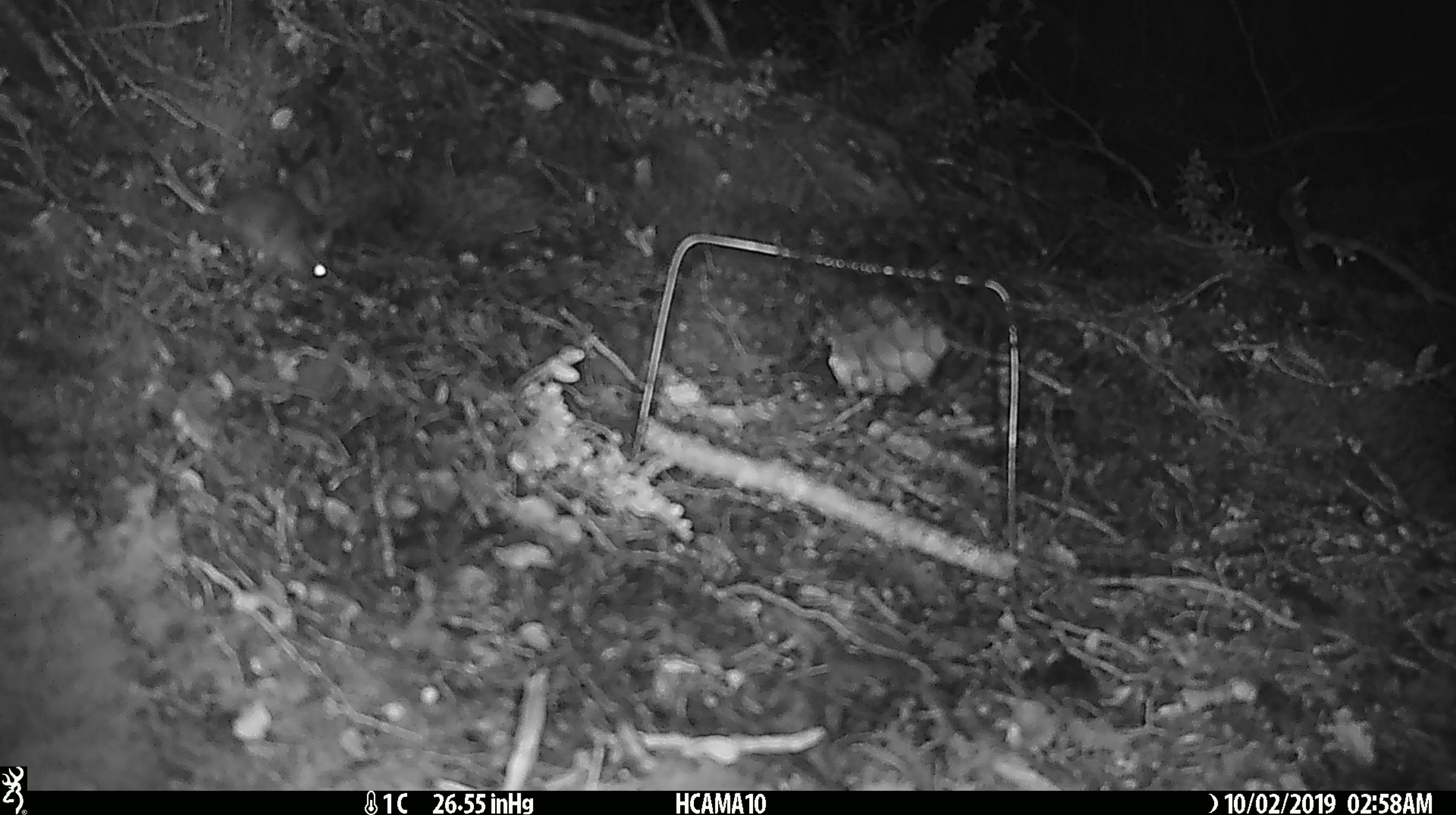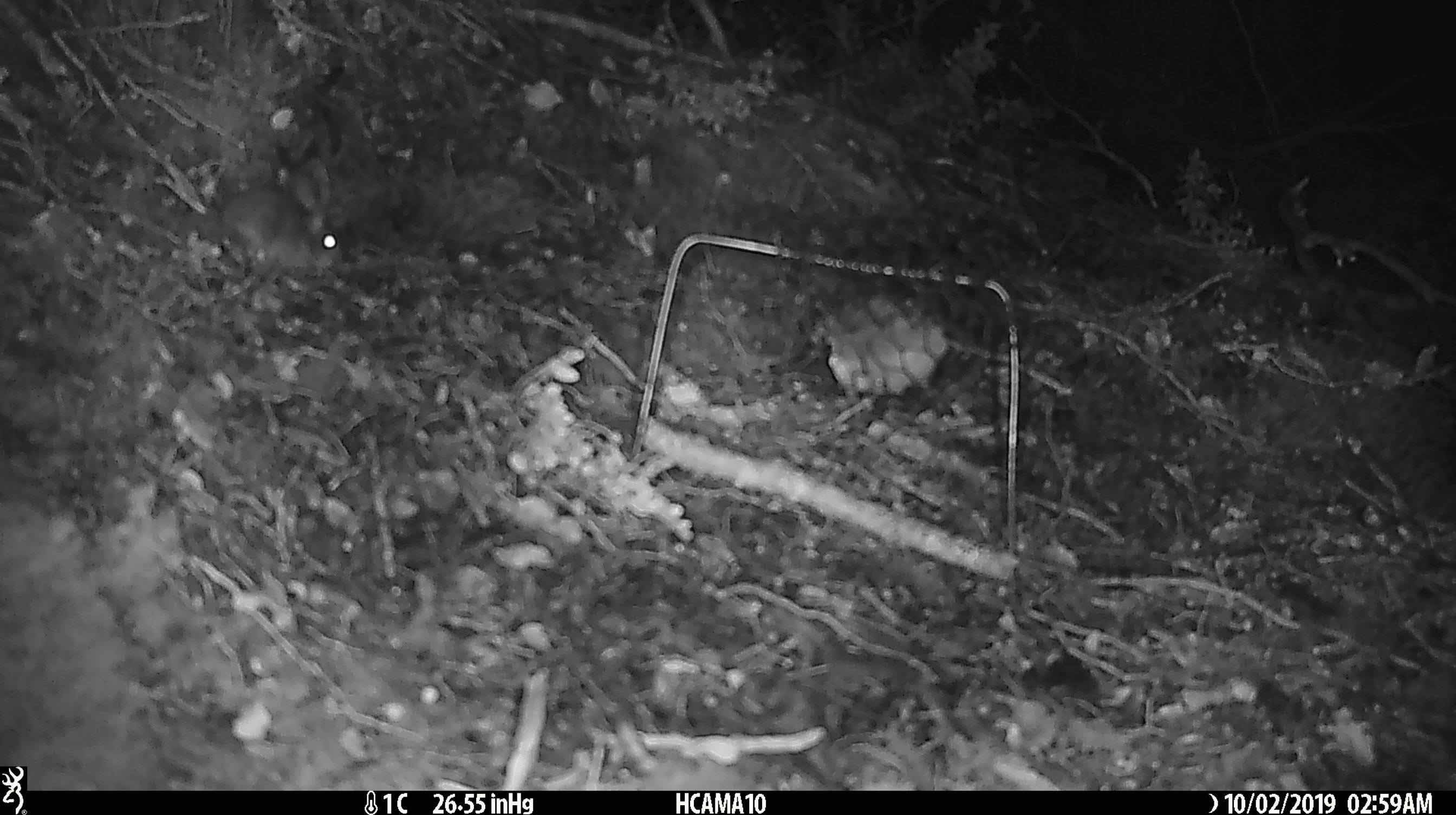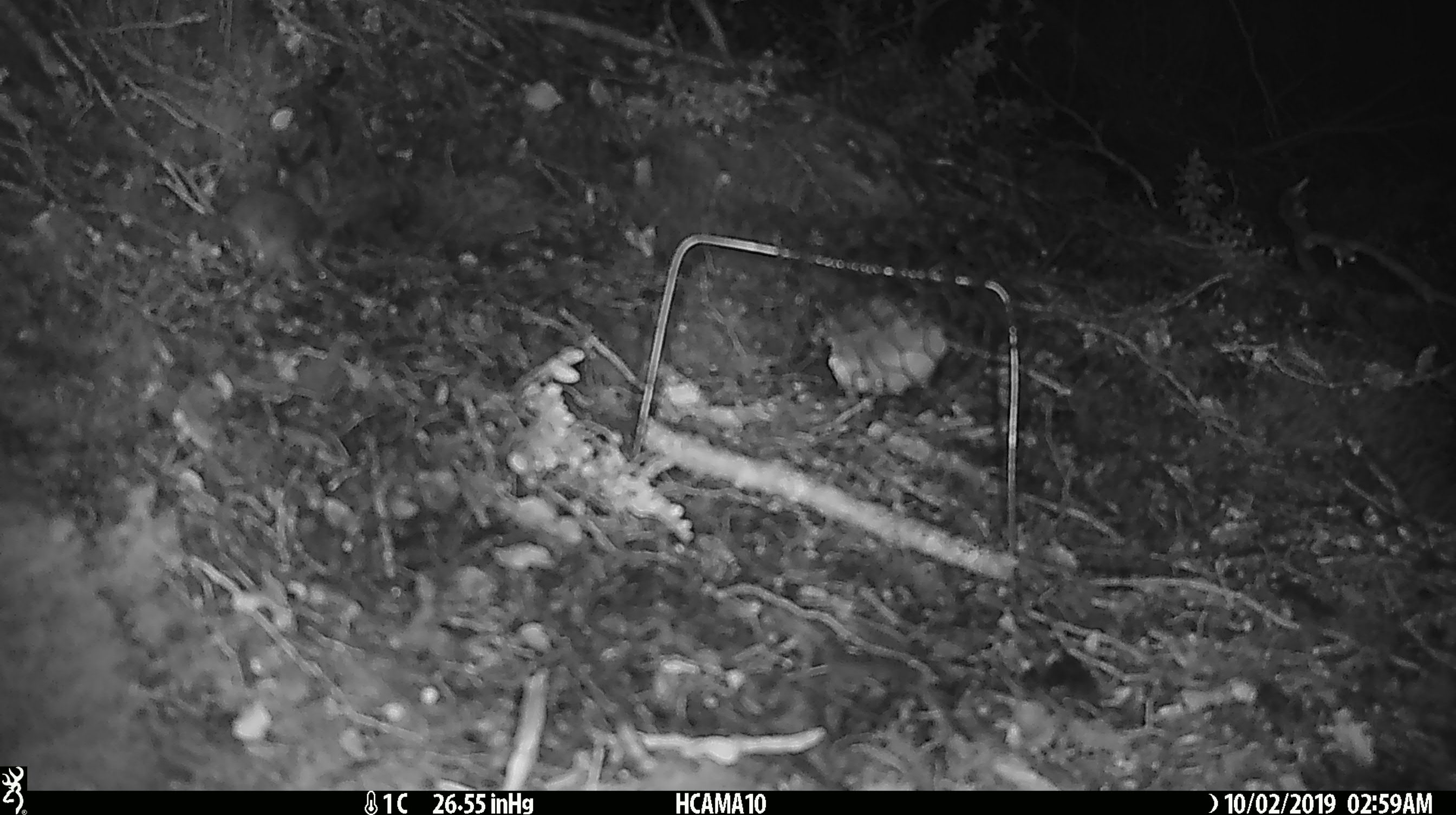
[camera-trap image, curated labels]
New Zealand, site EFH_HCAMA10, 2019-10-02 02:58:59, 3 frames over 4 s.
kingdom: Animalia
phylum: Chordata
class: Mammalia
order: Rodentia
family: Muridae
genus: Mus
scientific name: Mus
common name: mouse